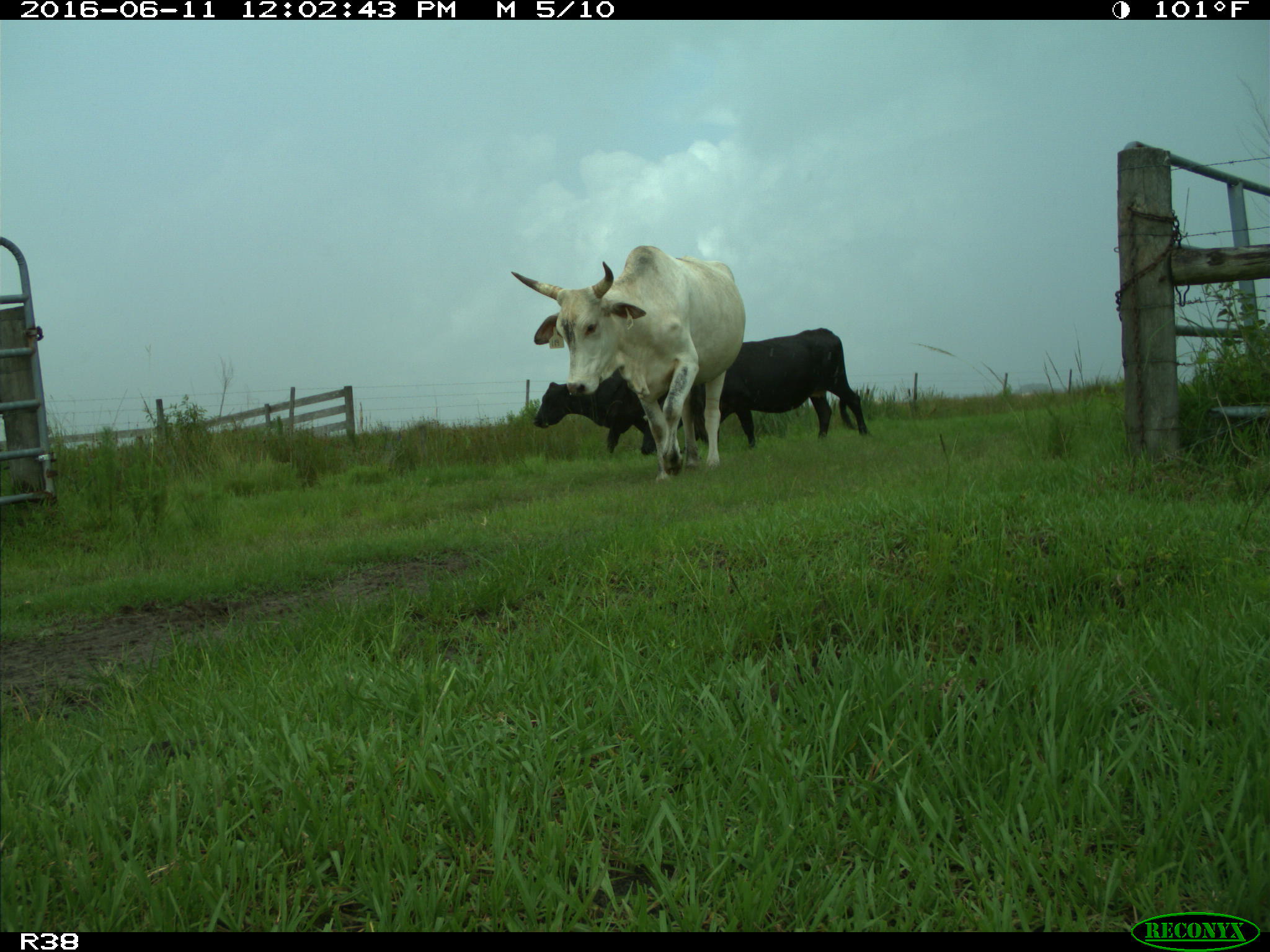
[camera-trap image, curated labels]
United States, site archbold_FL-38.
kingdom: Animalia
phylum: Chordata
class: Mammalia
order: Artiodactyla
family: Bovidae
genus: Bos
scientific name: Bos taurus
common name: domestic cow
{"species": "Bos taurus (domestic cow)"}